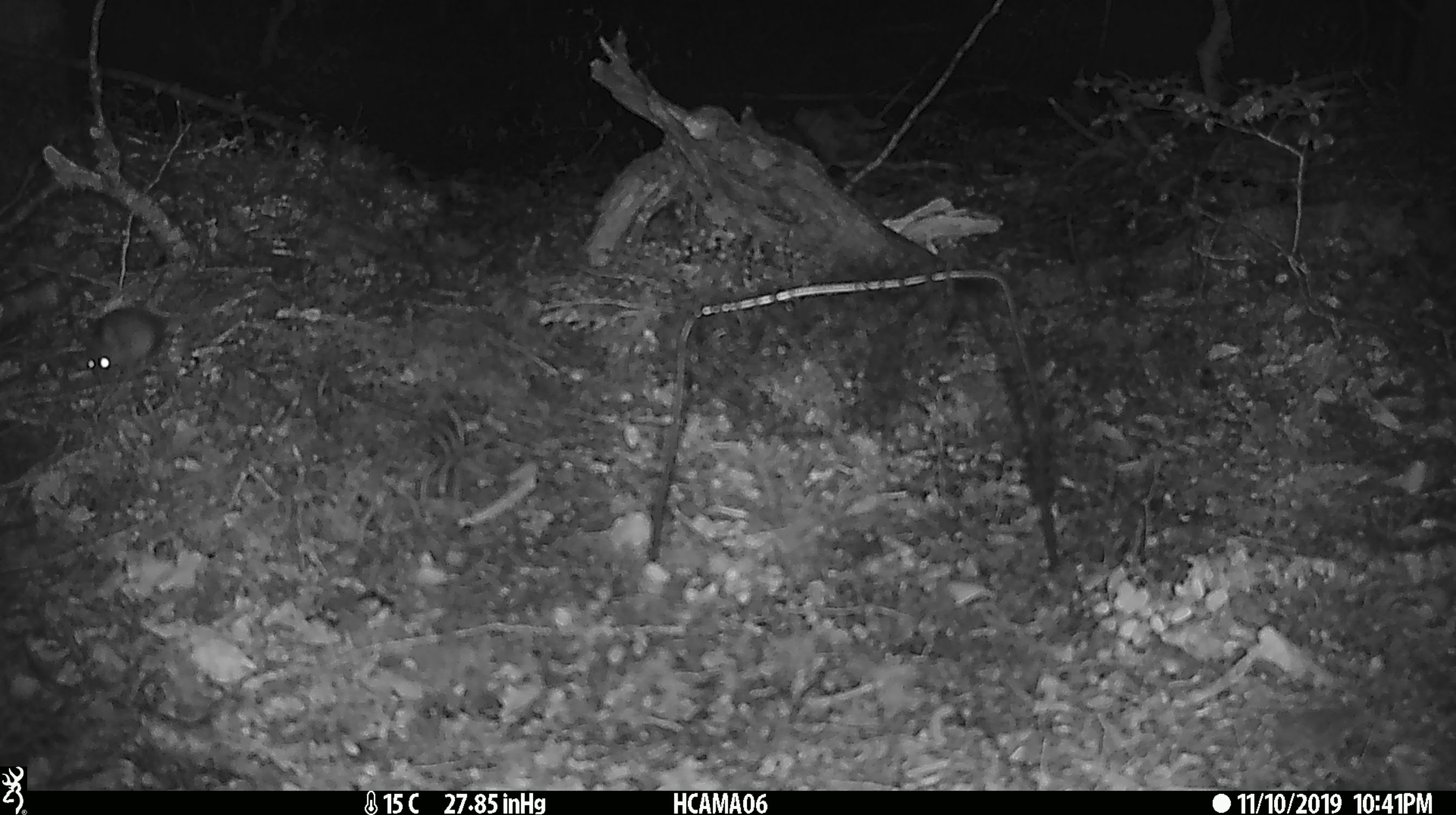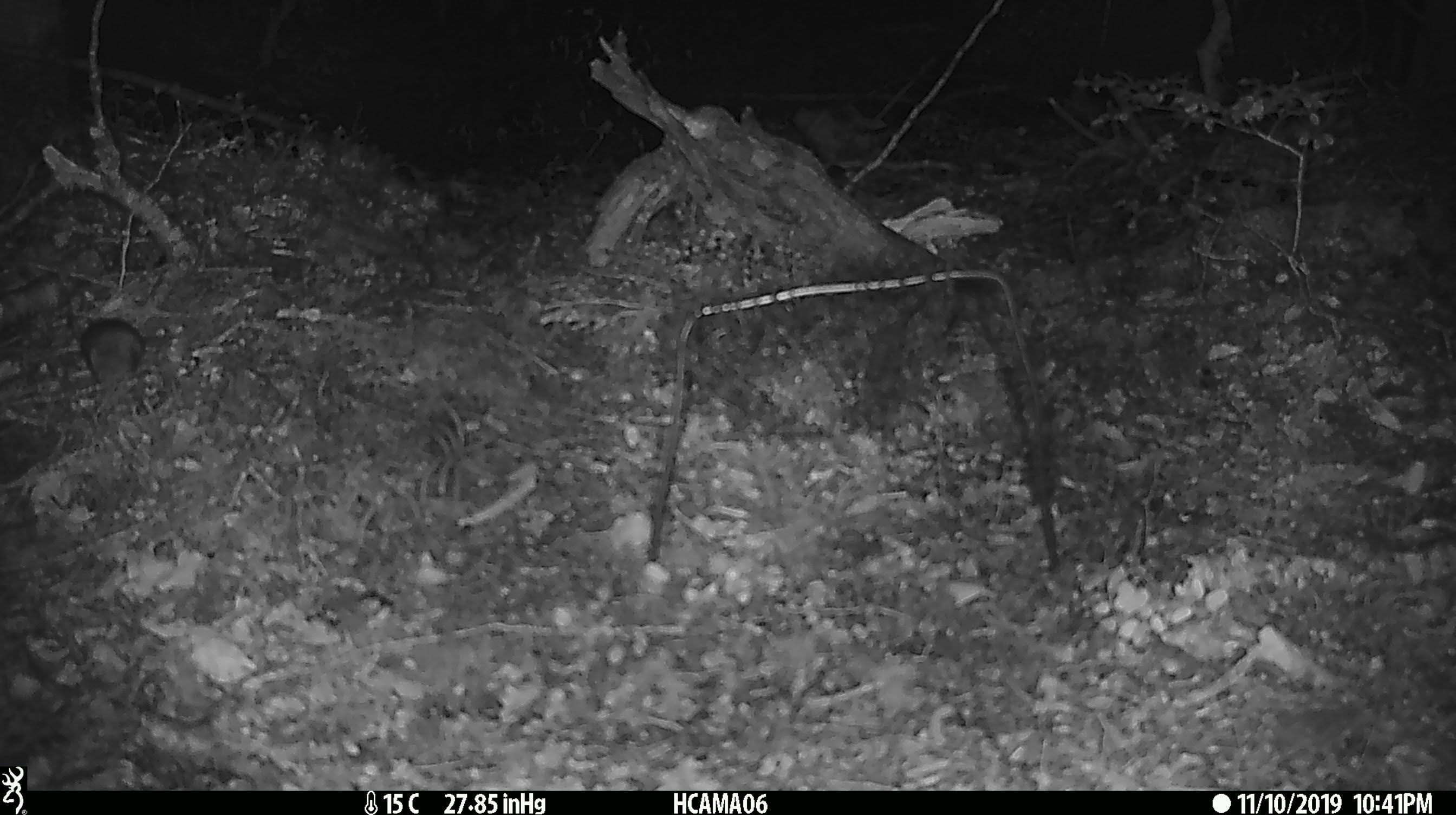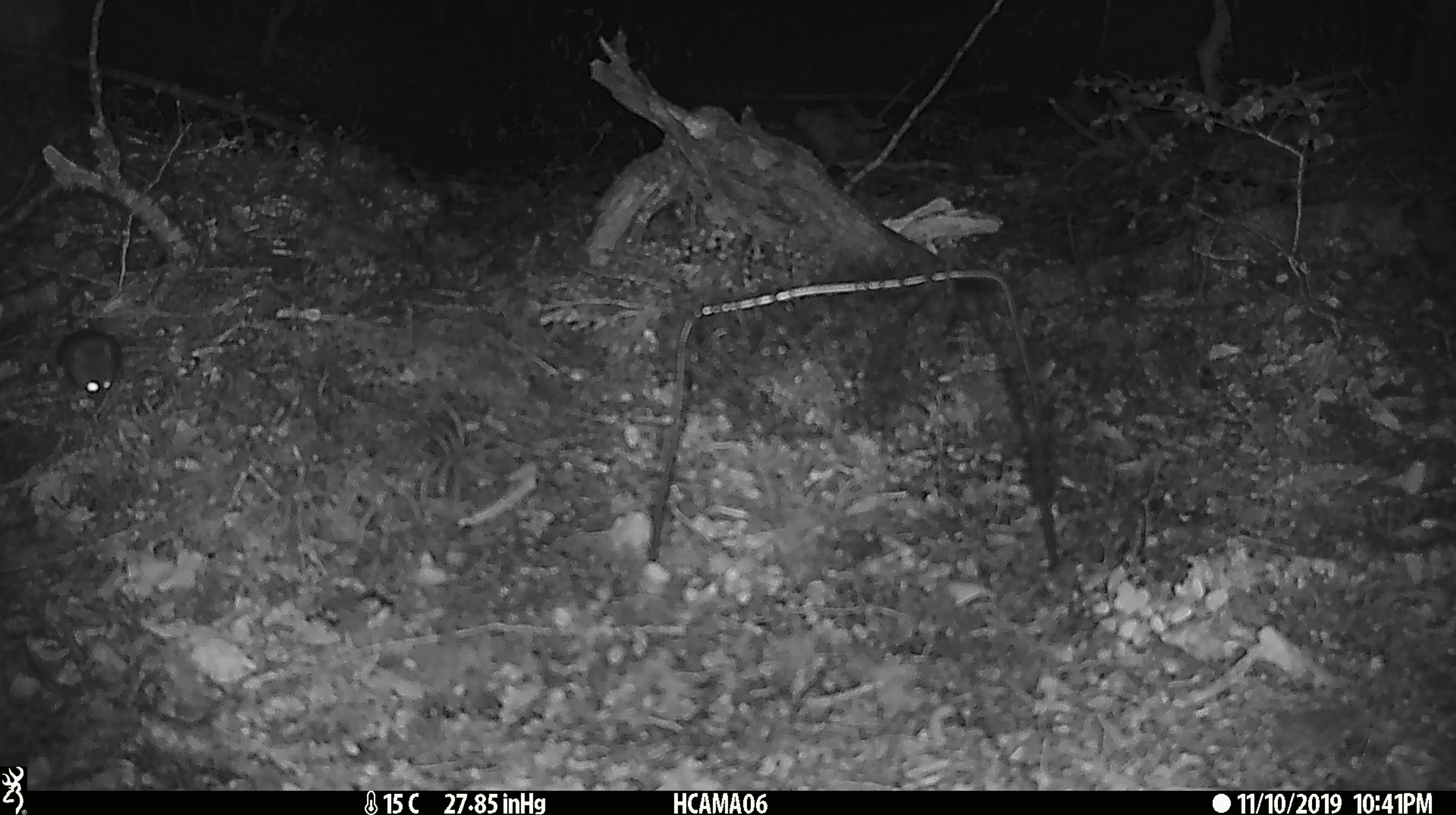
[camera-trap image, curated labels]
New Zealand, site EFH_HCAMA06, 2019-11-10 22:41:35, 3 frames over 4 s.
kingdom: Animalia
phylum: Chordata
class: Mammalia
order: Rodentia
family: Muridae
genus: Mus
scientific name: Mus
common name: mouse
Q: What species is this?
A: Mouse (Mus).